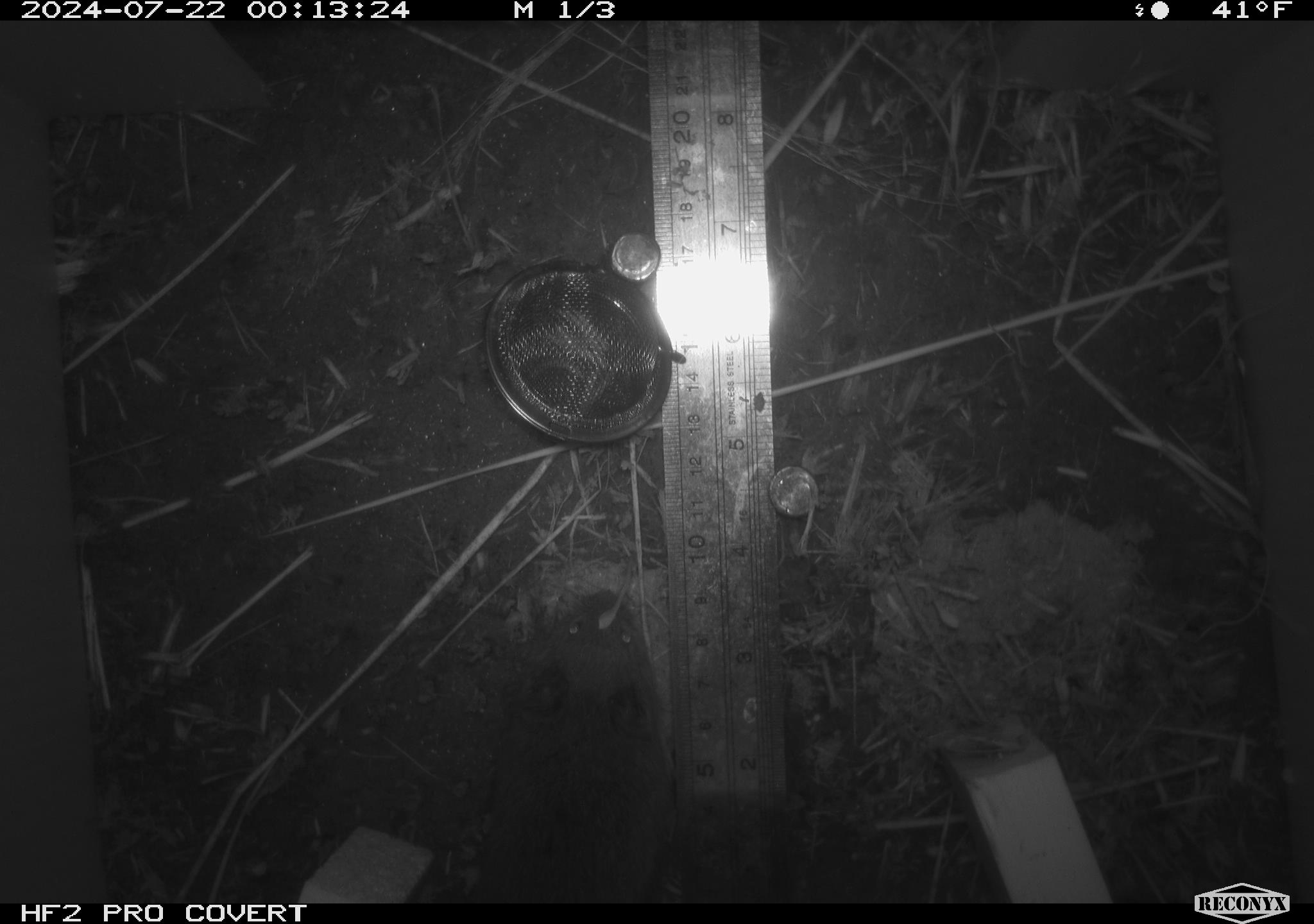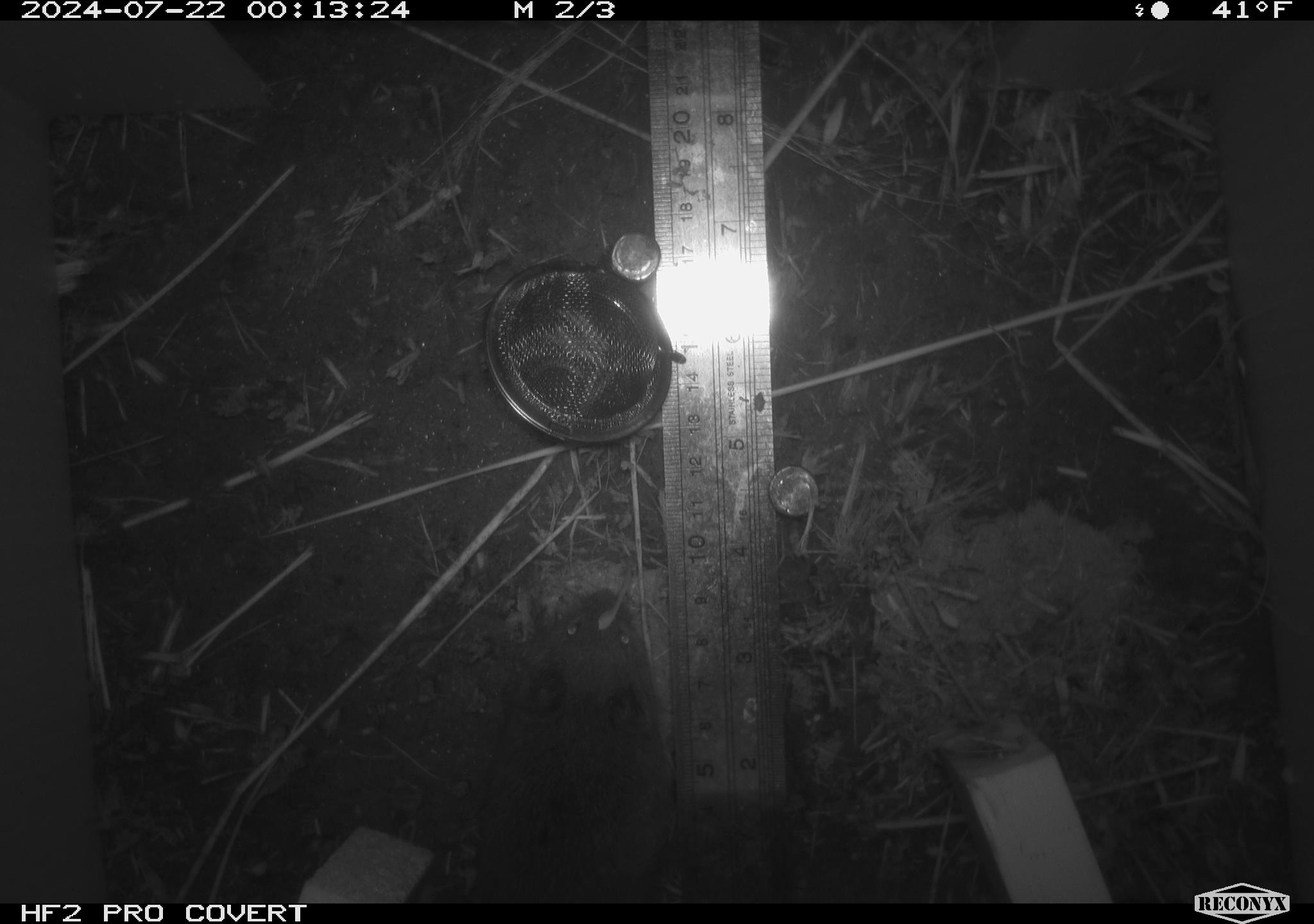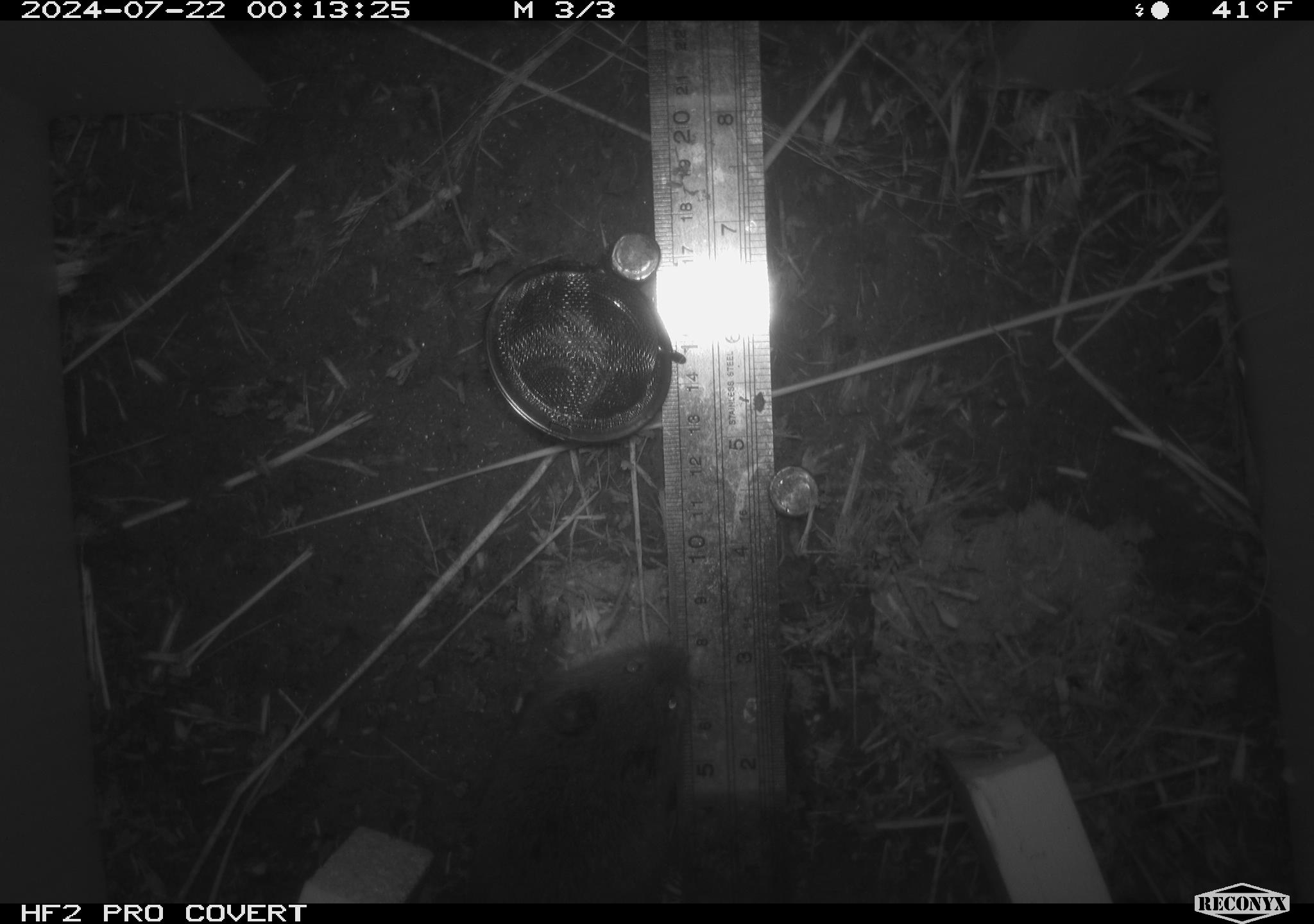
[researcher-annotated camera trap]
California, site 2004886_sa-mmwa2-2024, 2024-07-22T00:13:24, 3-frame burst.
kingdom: Animalia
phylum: Chordata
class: Mammalia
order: Rodentia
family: Cricetidae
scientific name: Arvicolinae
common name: voles, lemmings, and muskrats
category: arvicolinae subfamily